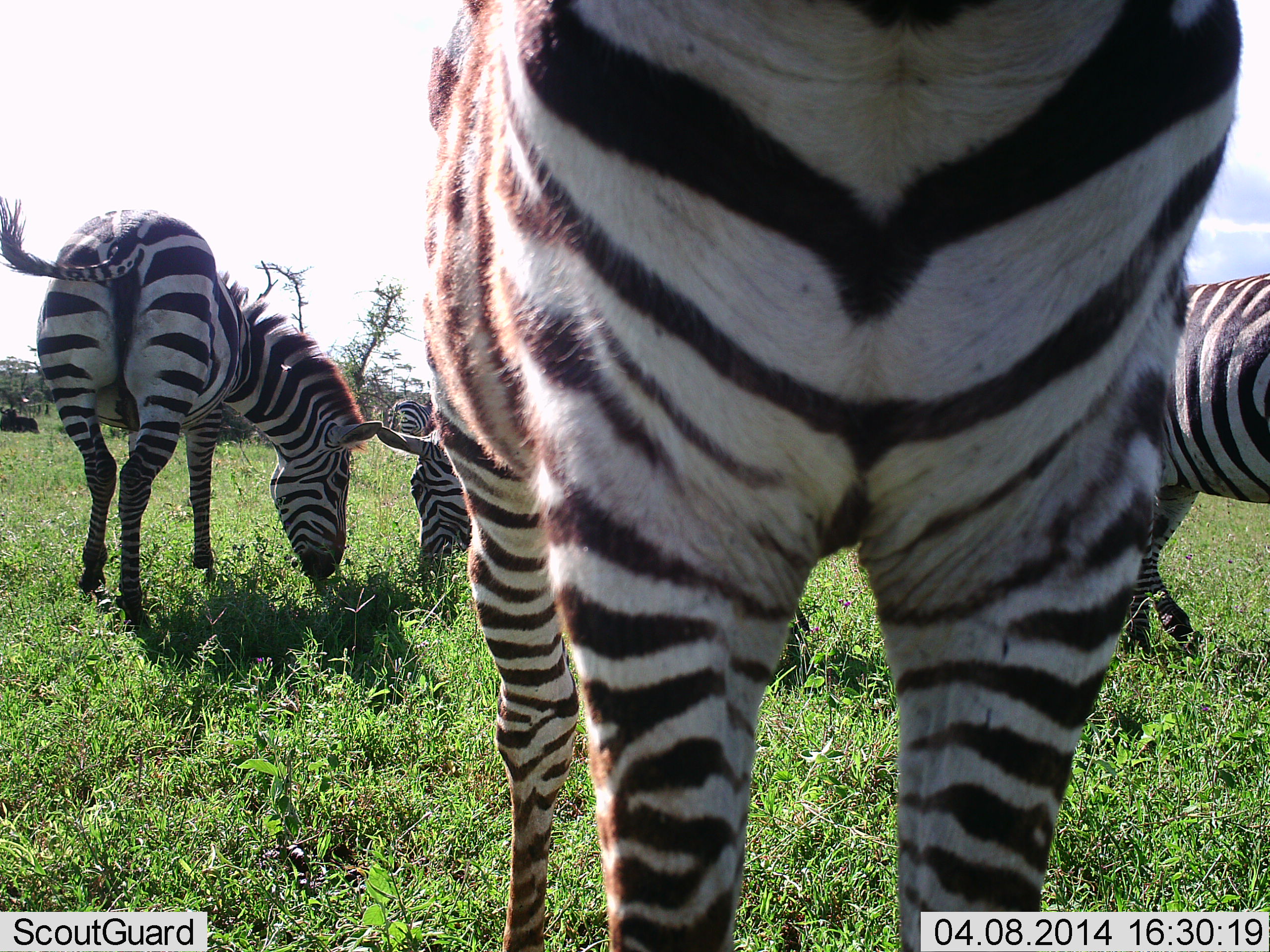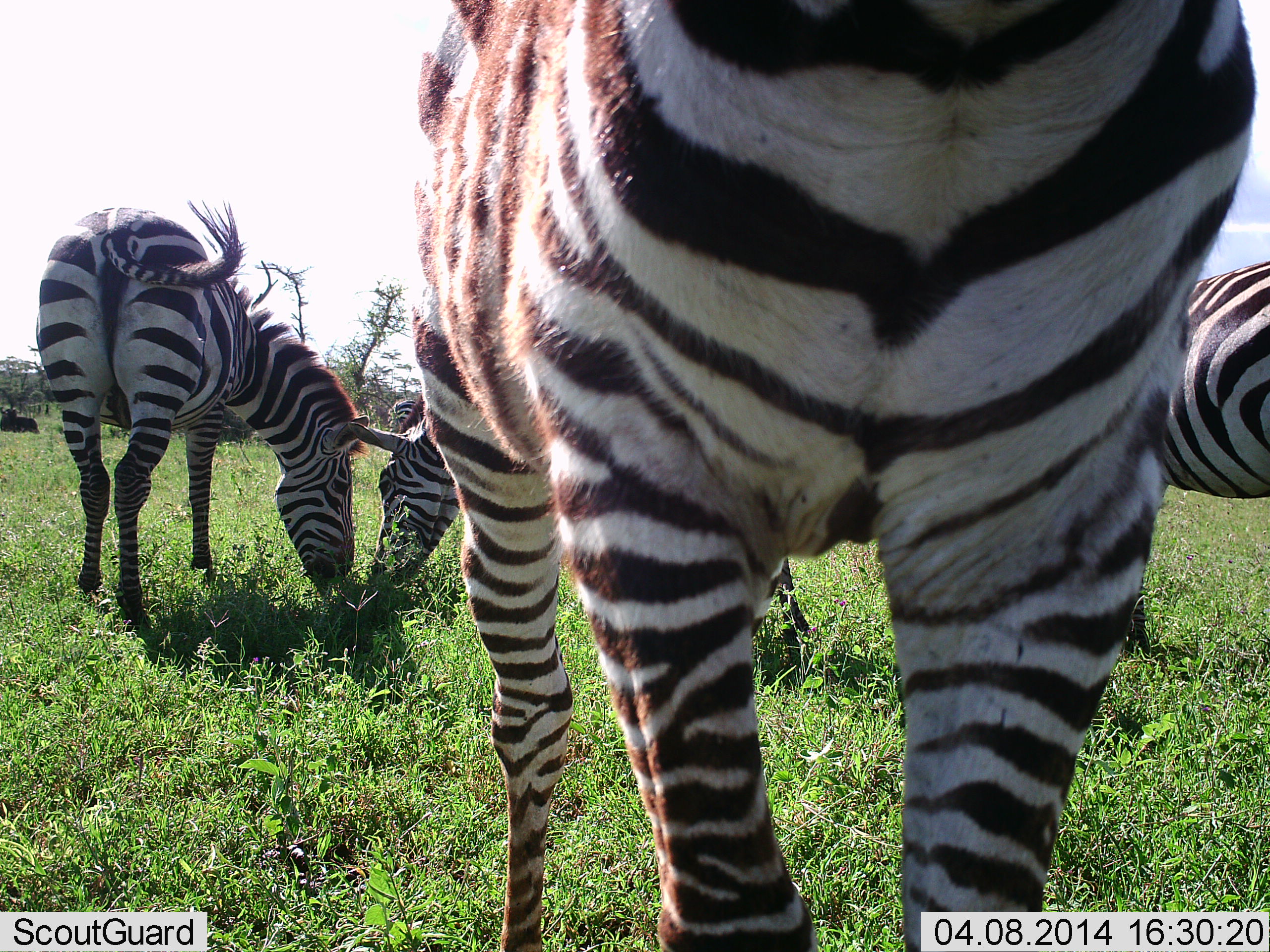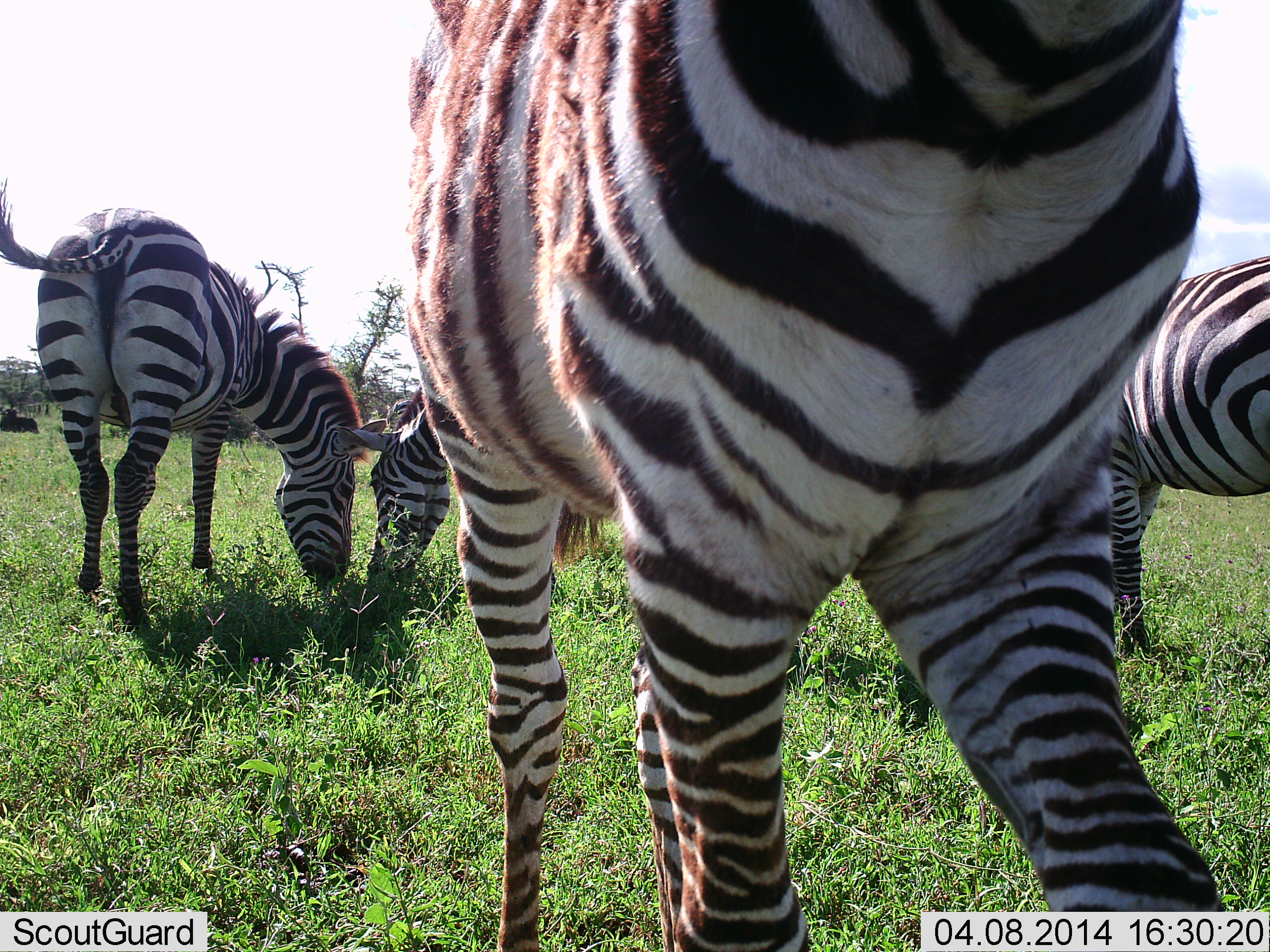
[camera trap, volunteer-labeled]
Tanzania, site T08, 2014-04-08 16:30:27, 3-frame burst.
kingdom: Animalia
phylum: Chordata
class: Mammalia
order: Perissodactyla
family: Equidae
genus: Equus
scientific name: Equus quagga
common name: plains zebra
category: zebra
Zebra (plains zebra) (Equus quagga), count 5. Behavior (volunteer vote fractions): standing 86%, resting 7%, moving 0%, interacting 0%. Young present (vote fraction): 21%. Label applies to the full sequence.